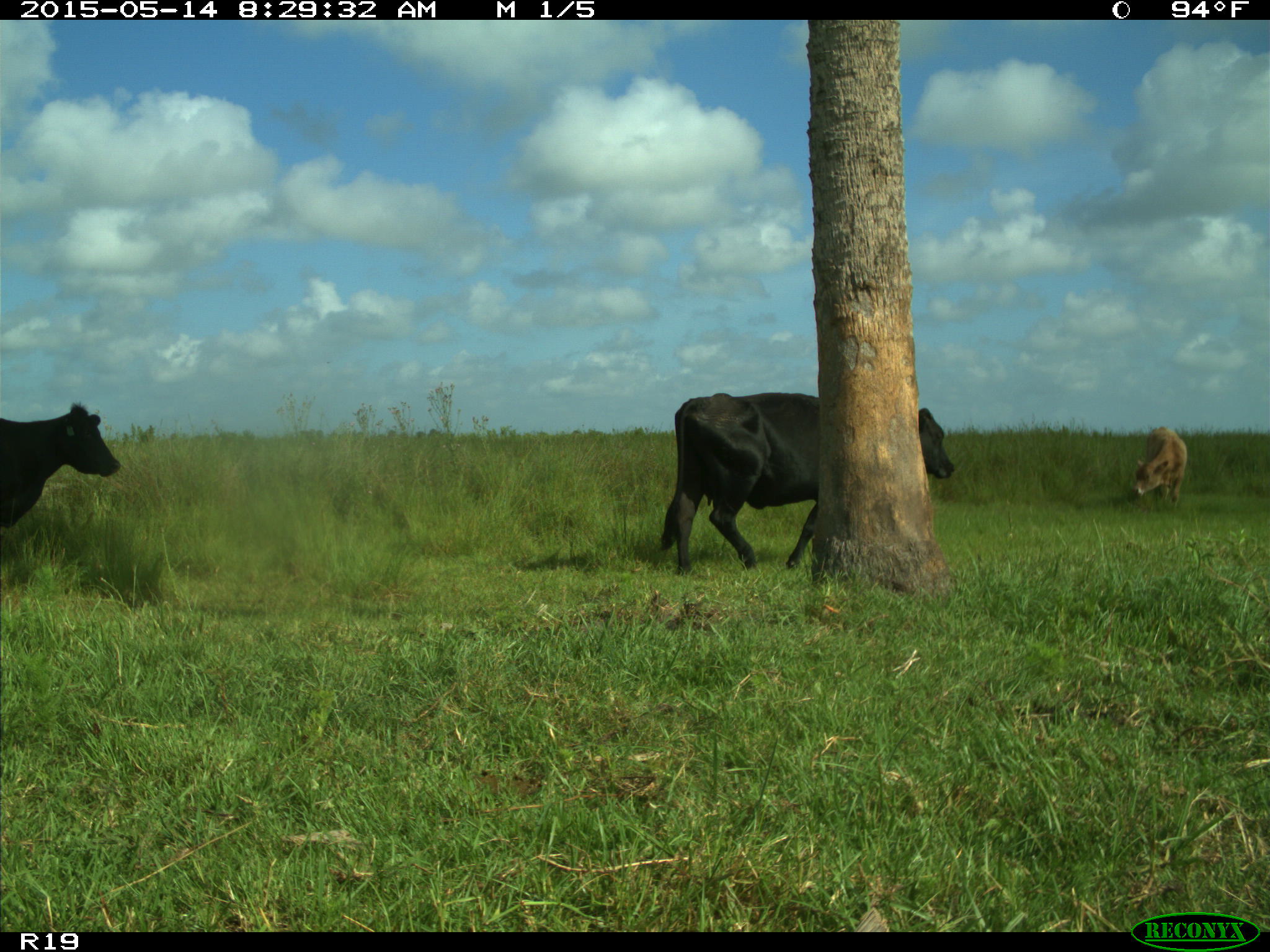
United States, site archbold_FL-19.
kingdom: Animalia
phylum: Chordata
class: Mammalia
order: Artiodactyla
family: Bovidae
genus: Bos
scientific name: Bos taurus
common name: domestic cow